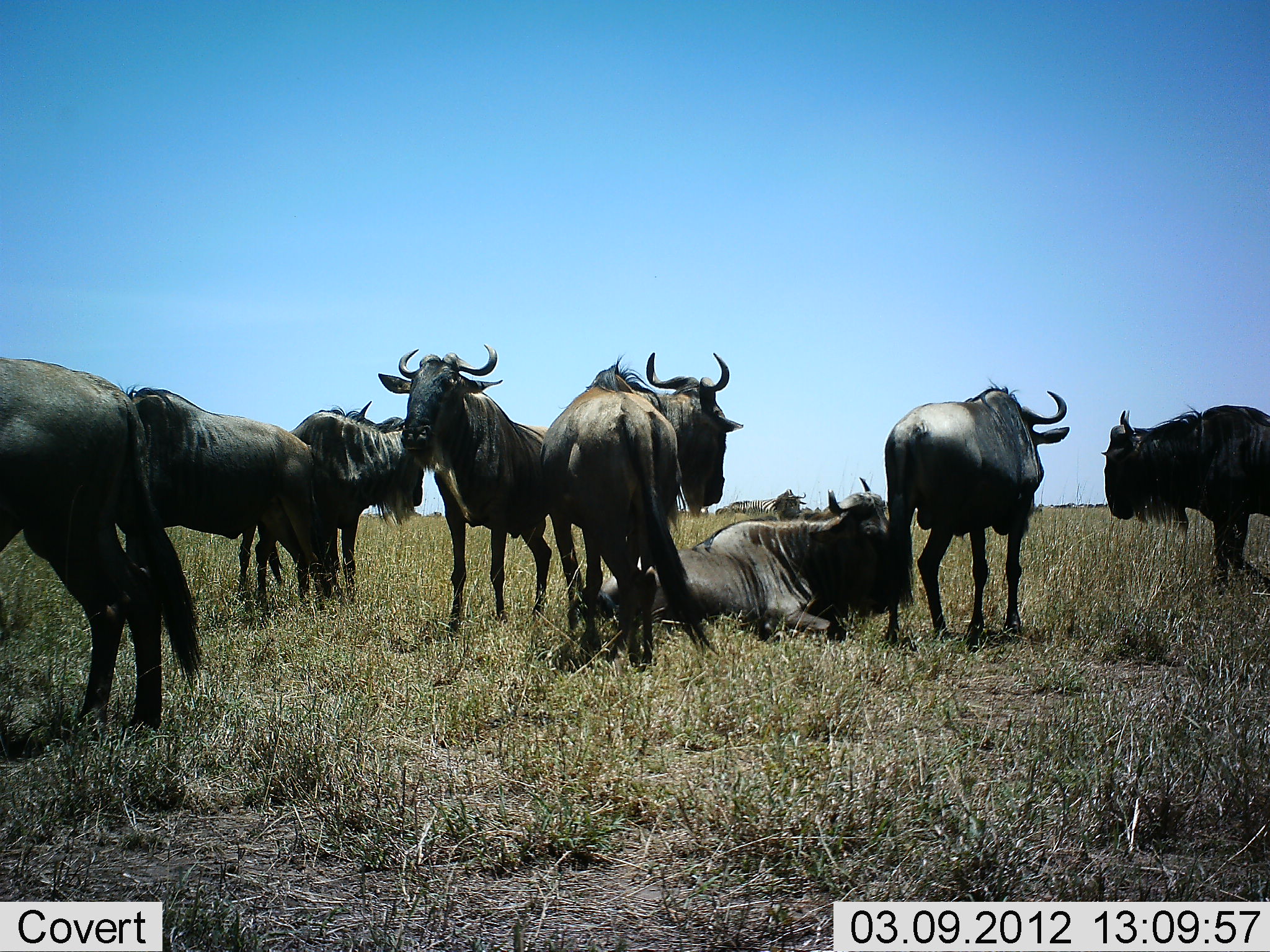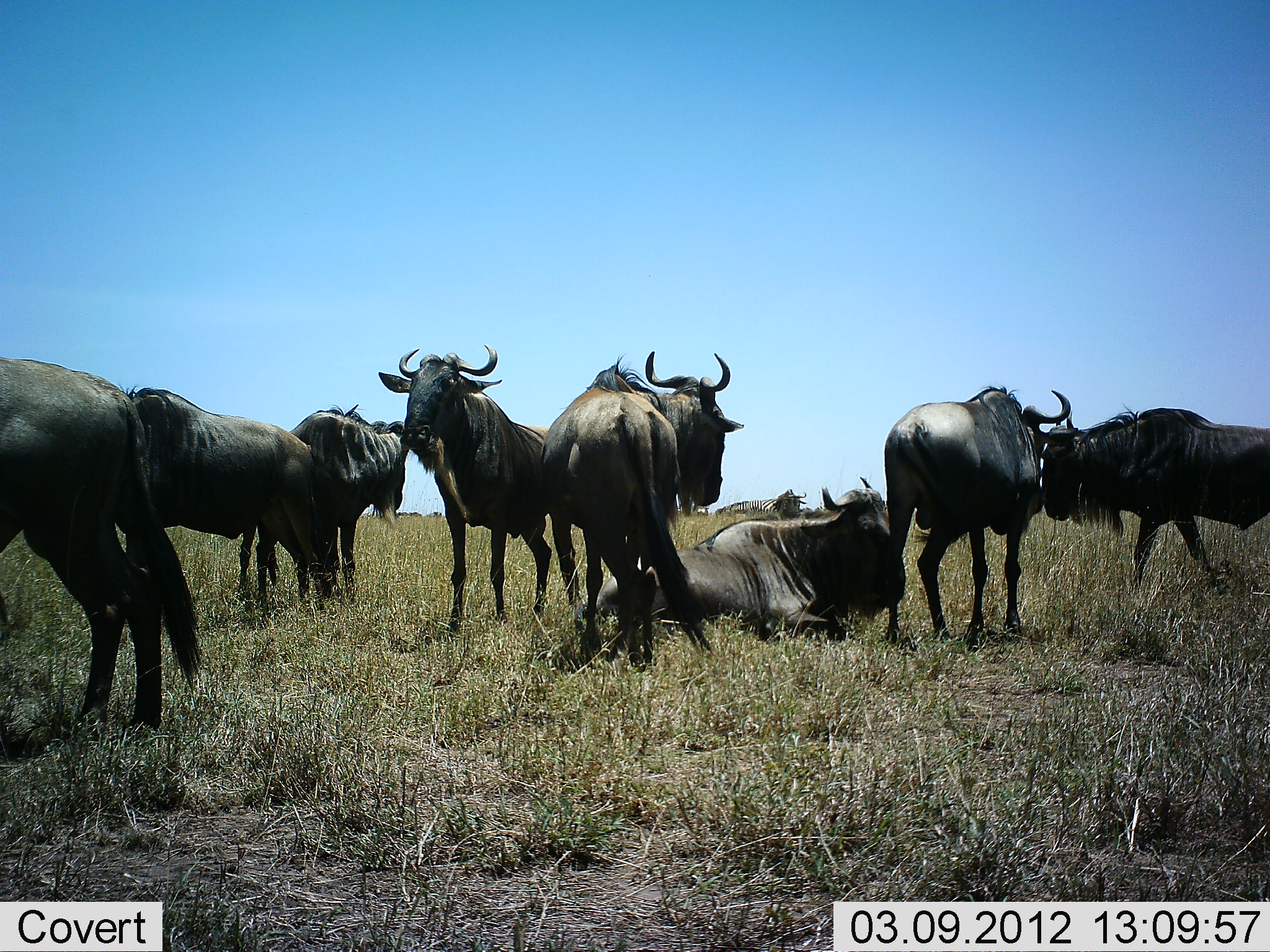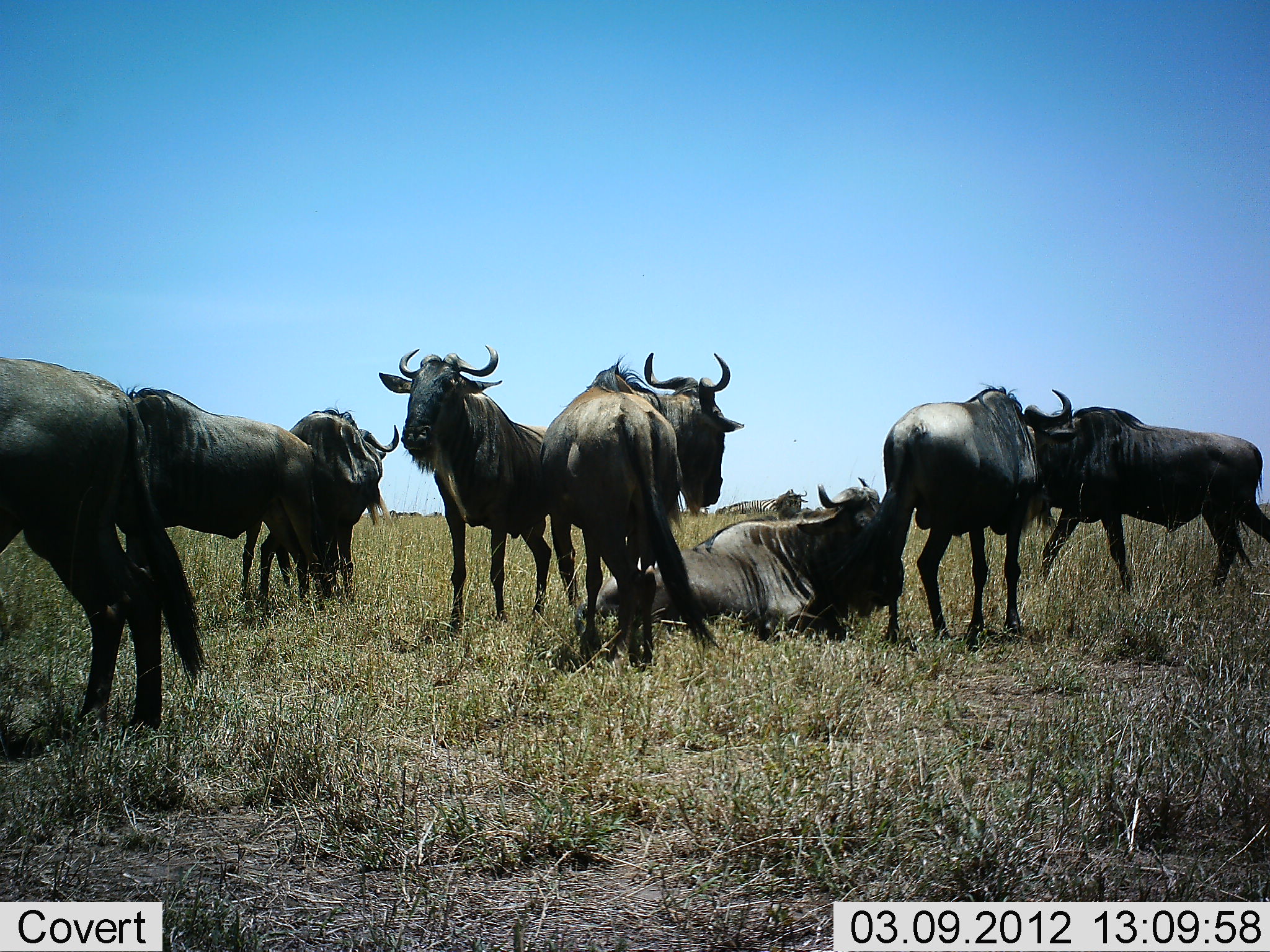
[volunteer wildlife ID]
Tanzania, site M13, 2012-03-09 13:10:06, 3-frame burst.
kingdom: Animalia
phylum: Chordata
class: Mammalia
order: Artiodactyla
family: Bovidae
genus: Connochaetes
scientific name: Connochaetes taurinus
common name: blue wildebeest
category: wildebeest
Wildebeest (blue wildebeest) (Connochaetes taurinus), count 8. Behavior (volunteer vote fractions): standing 94%, resting 100%, moving 38%, interacting 0%. Young present (vote fraction): 0%. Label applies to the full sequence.